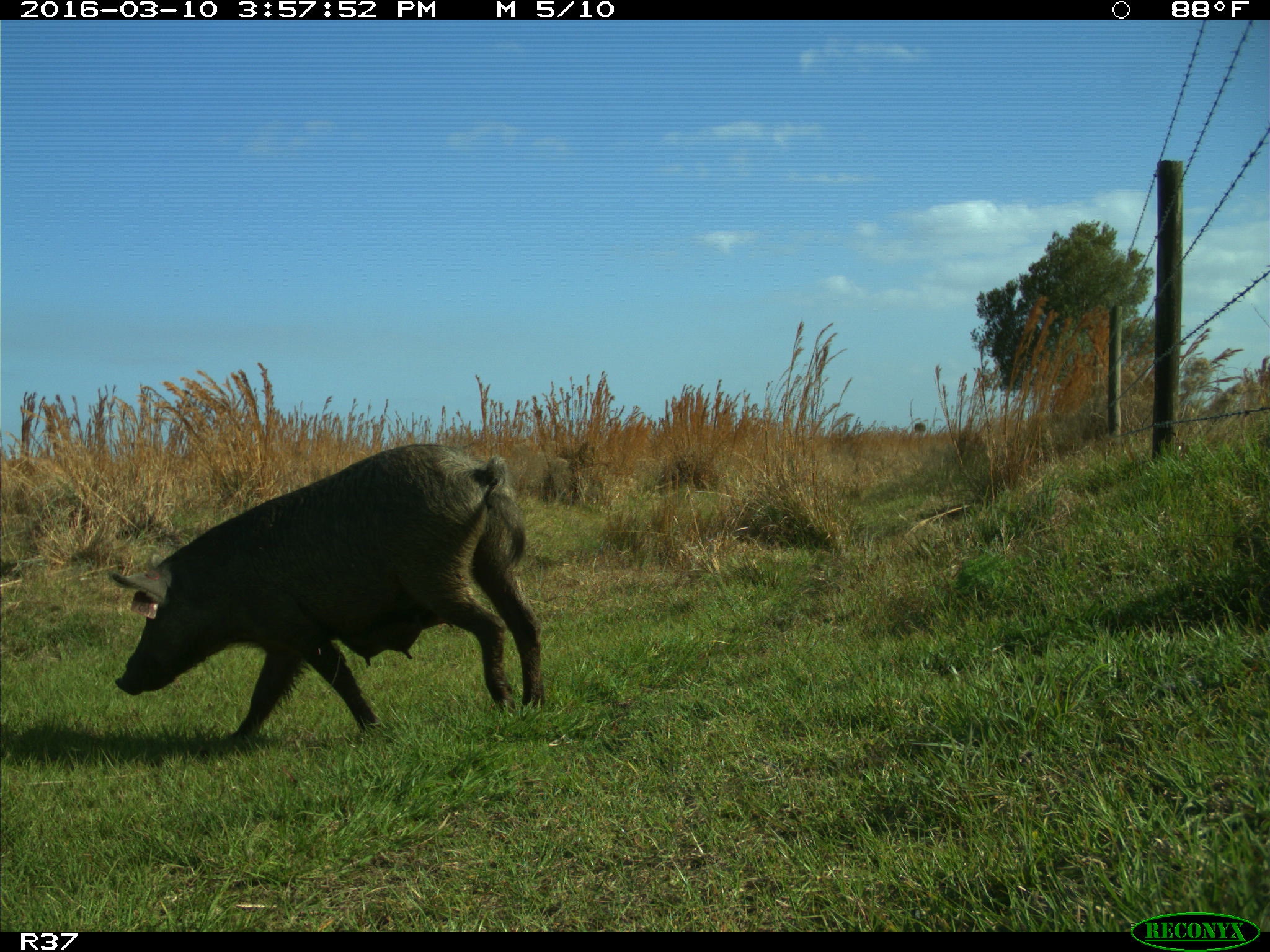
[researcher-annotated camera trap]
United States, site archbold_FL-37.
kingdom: Animalia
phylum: Chordata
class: Mammalia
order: Artiodactyla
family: Suidae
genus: Sus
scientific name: Sus scrofa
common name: wild boar